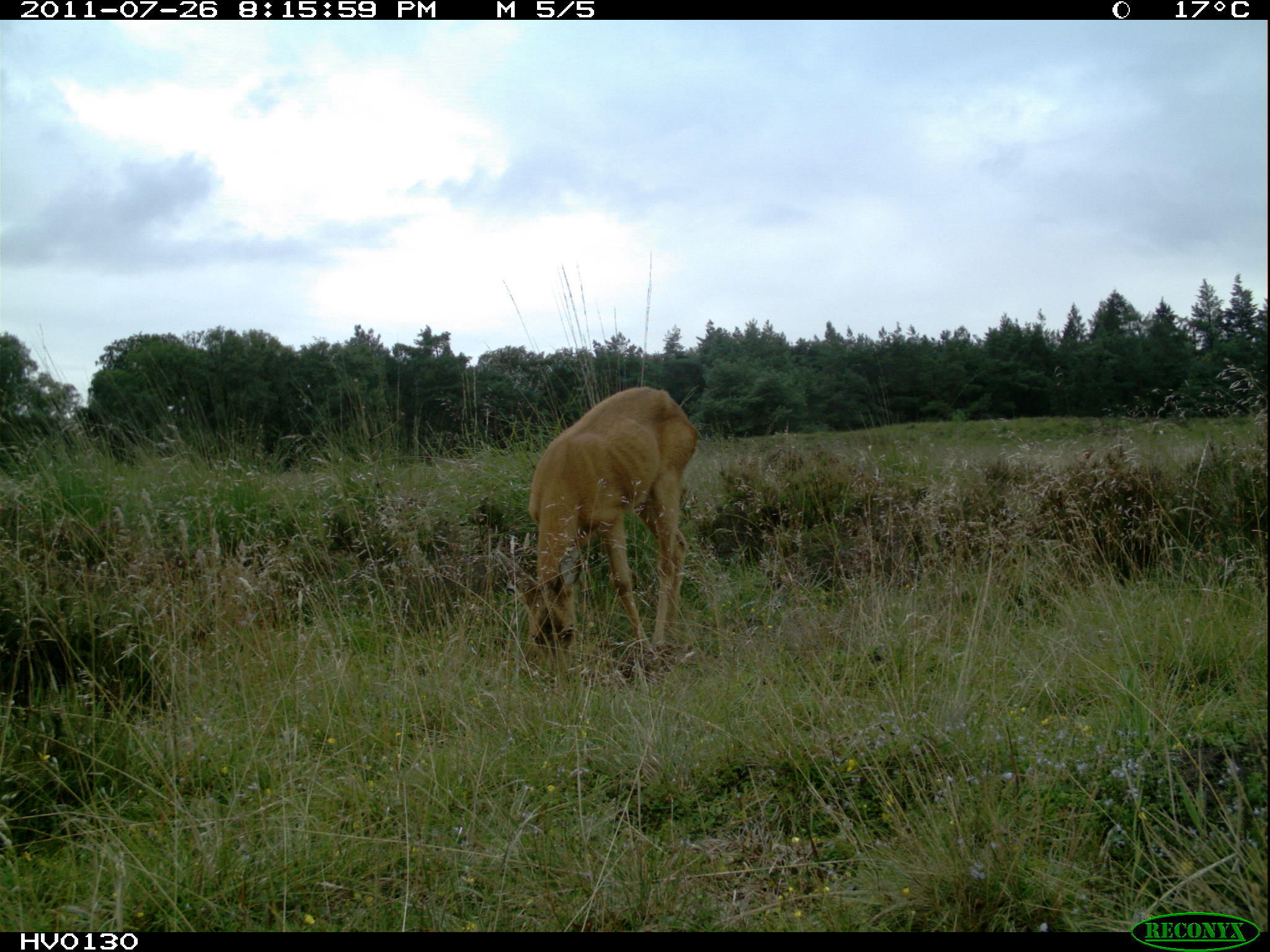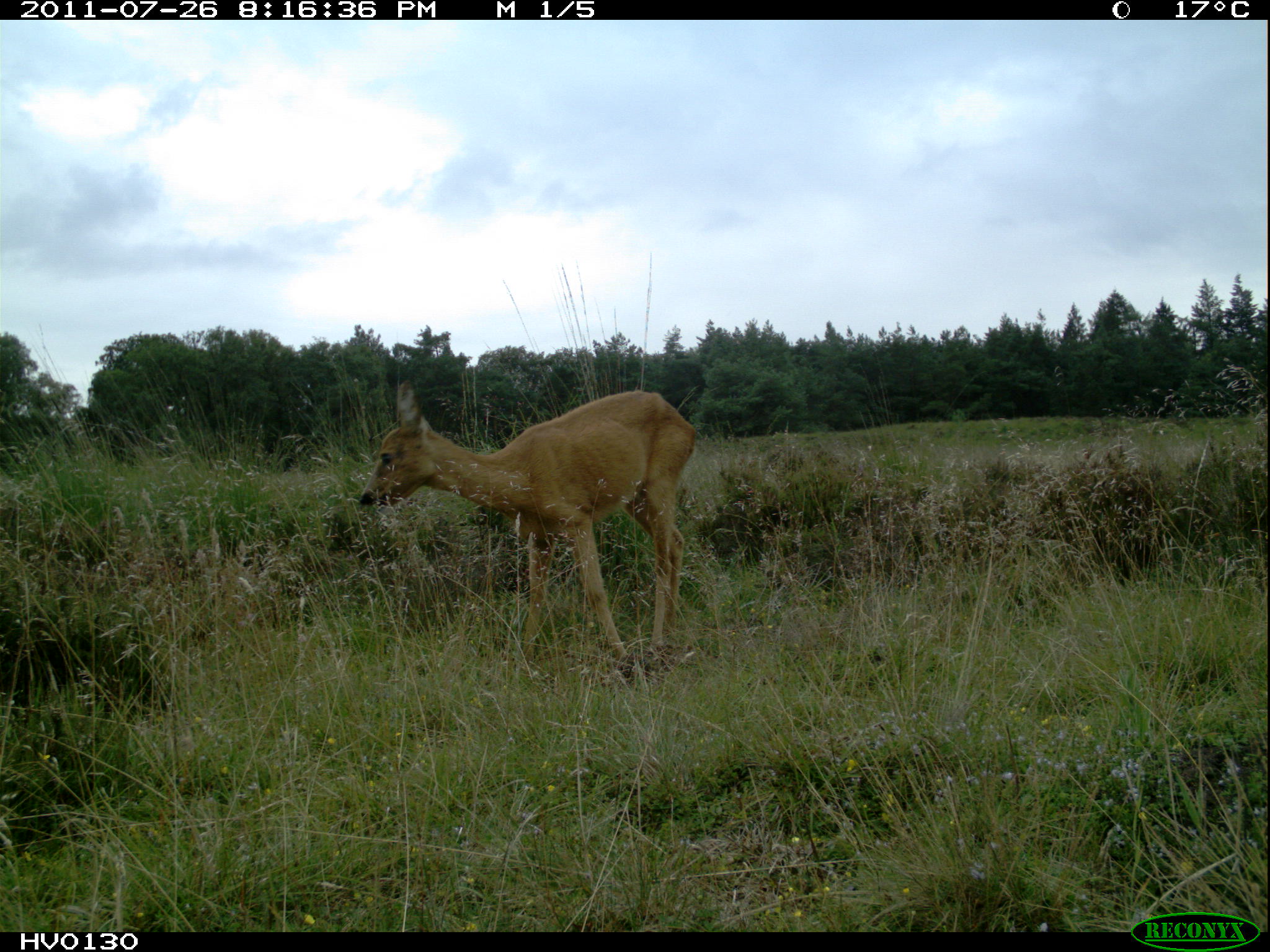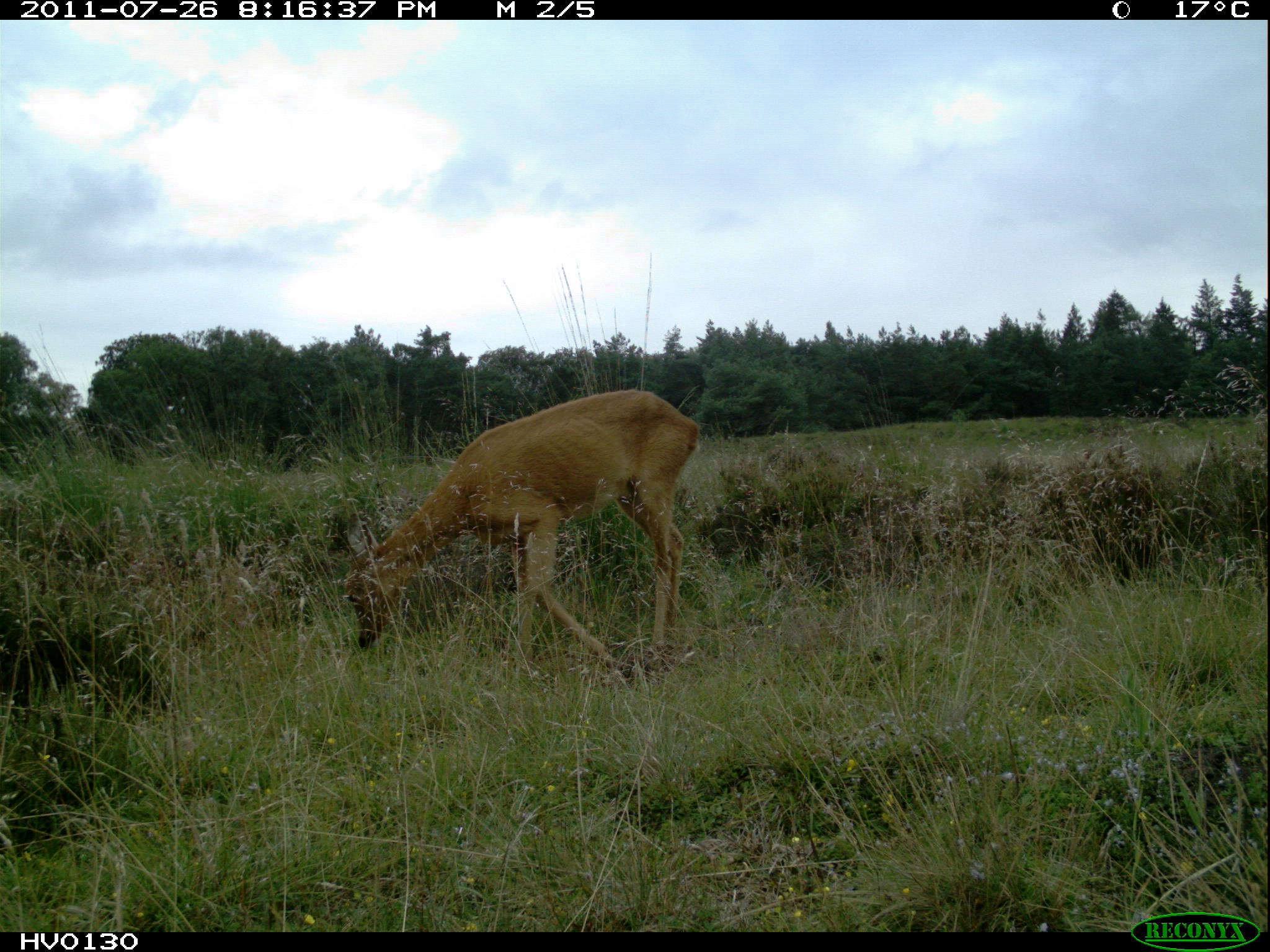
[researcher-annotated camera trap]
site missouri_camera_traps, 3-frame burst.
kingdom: Animalia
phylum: Chordata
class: Mammalia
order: Artiodactyla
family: Cervidae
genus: Capreolus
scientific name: Capreolus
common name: roe deer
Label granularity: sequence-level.